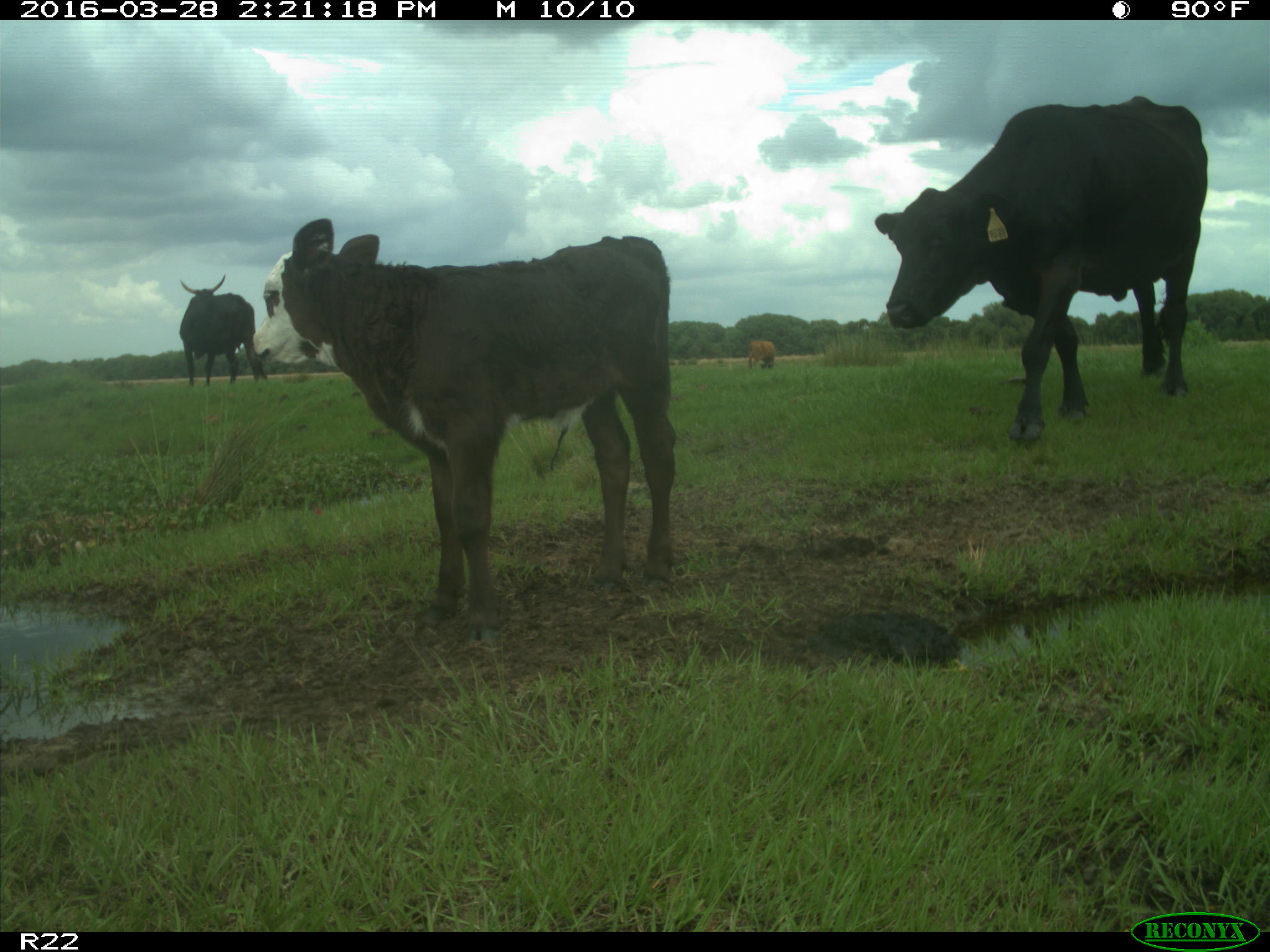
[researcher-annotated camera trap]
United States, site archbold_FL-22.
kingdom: Animalia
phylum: Chordata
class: Mammalia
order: Artiodactyla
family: Bovidae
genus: Bos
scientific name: Bos taurus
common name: domestic cow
Bos taurus (domestic cow).